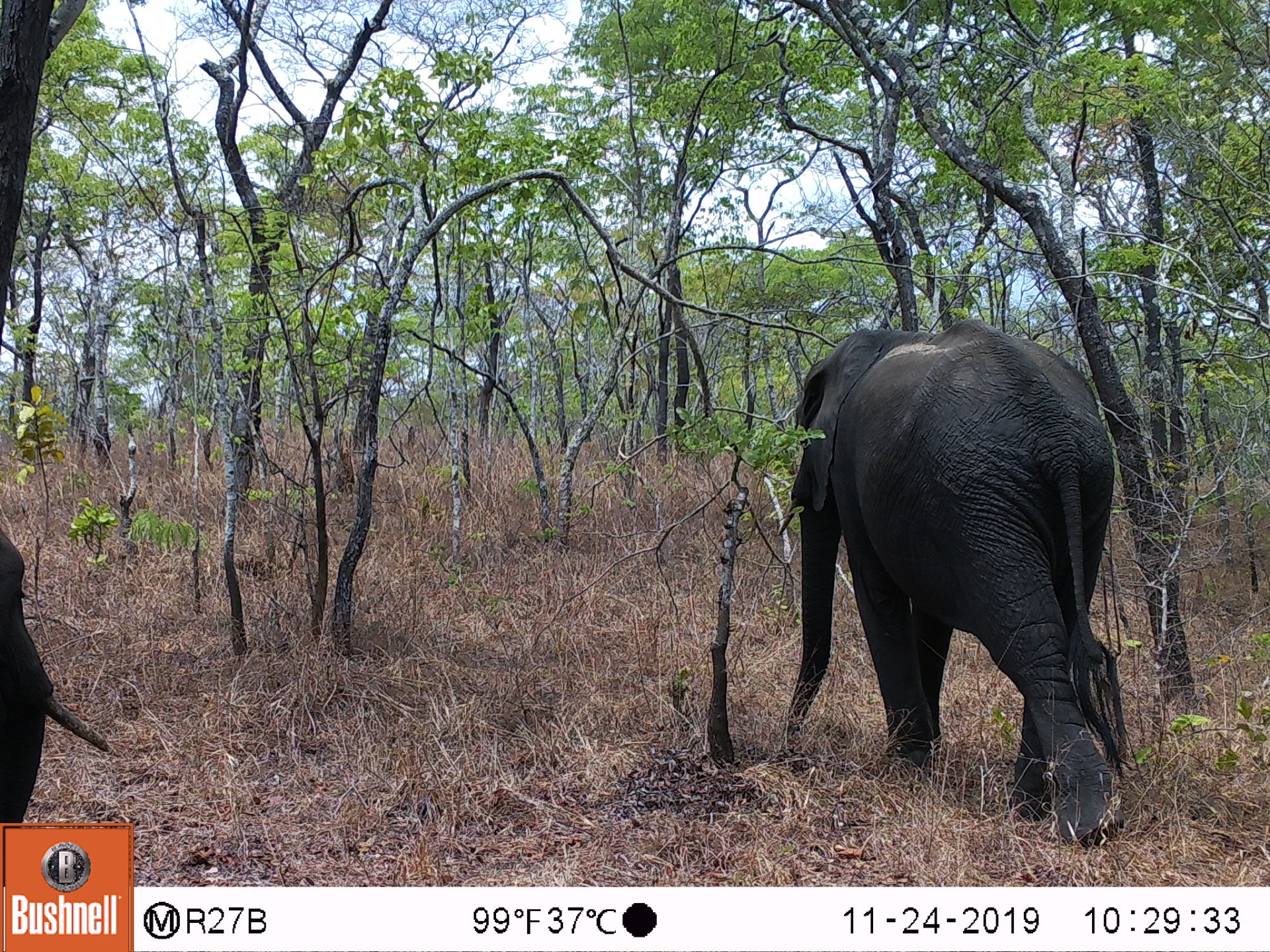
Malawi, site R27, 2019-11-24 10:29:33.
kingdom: Animalia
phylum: Chordata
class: Mammalia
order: Proboscidea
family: Elephantidae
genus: Loxodonta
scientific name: Loxodonta africana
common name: african savanna elephant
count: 2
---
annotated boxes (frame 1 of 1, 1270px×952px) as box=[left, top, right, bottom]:
african savanna elephant: box=[756, 308, 1152, 861]; box=[0, 502, 121, 822]